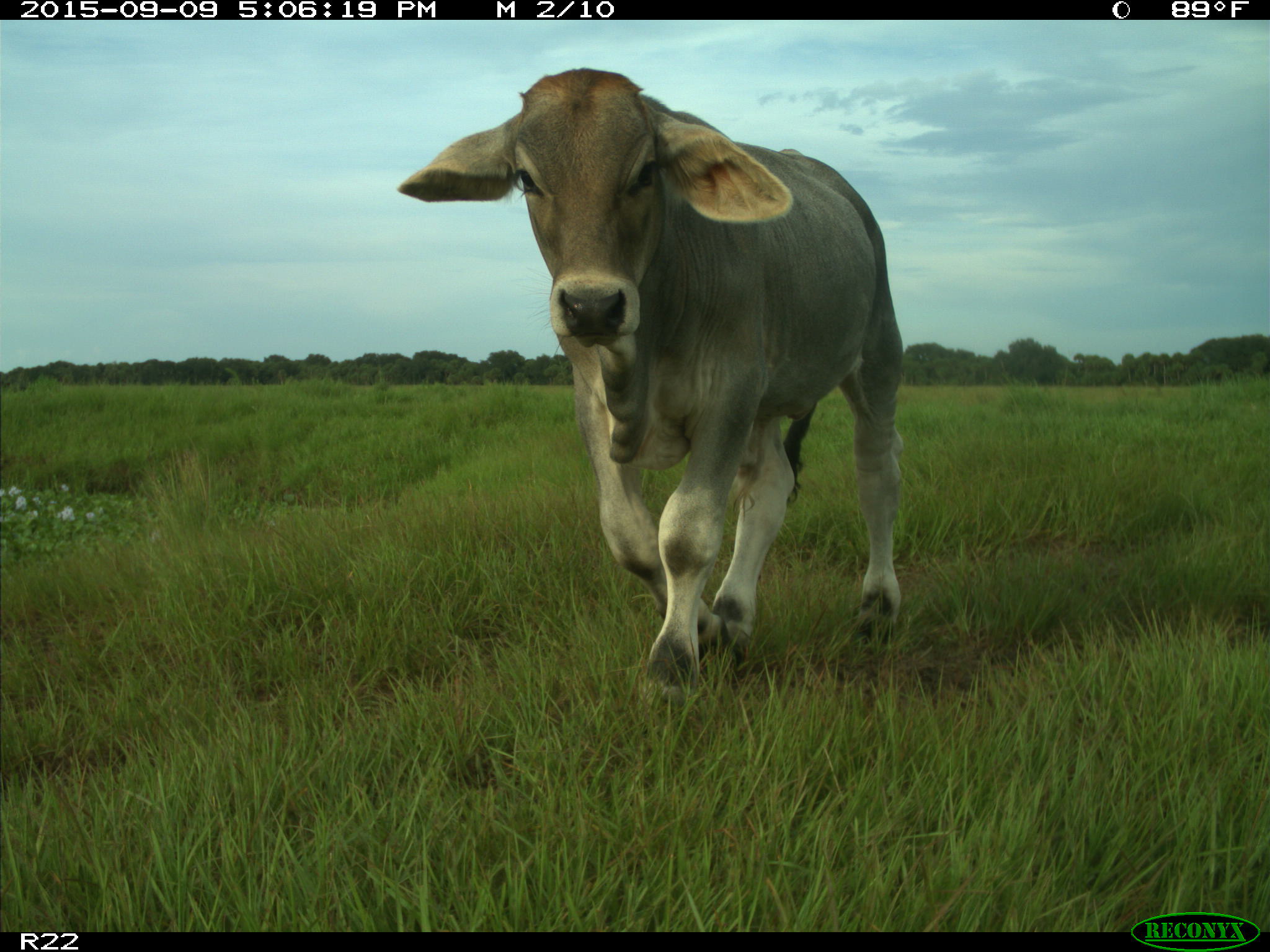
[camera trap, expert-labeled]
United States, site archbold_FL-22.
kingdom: Animalia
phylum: Chordata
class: Mammalia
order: Artiodactyla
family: Bovidae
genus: Bos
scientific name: Bos taurus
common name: domestic cow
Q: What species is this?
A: Bos taurus (domestic cow).